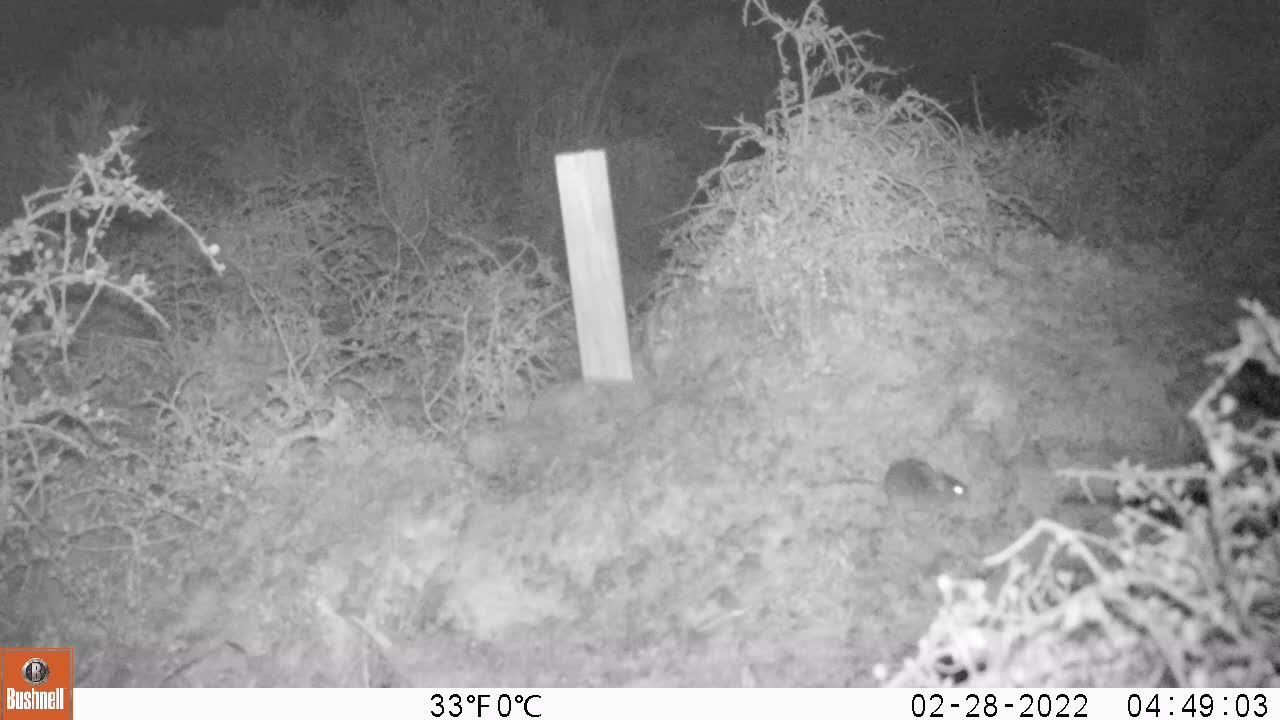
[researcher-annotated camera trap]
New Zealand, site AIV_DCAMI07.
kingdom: Animalia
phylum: Chordata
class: Mammalia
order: Rodentia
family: Muridae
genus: Mus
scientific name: Mus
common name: mouse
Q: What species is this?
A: Mouse (Mus).